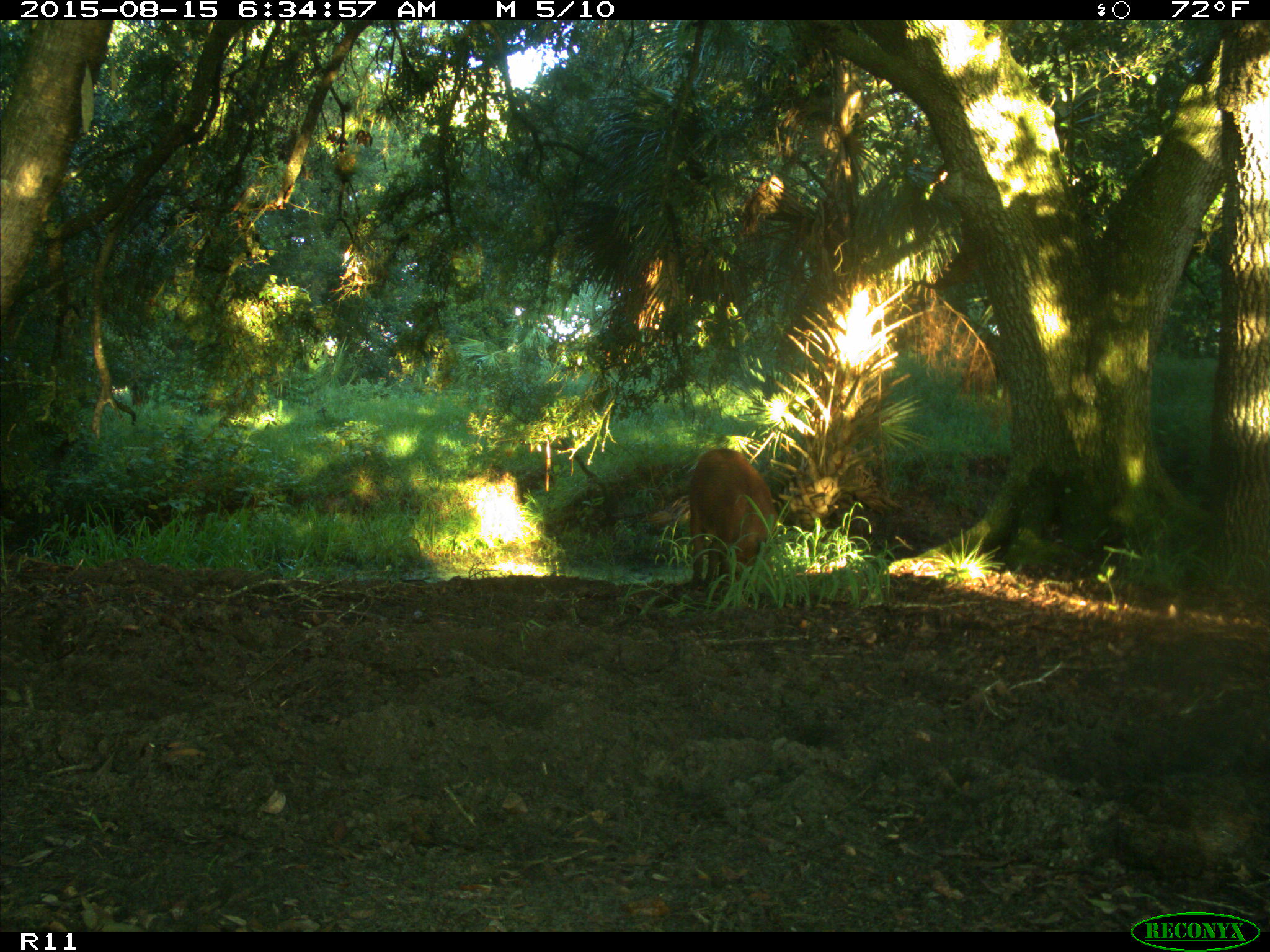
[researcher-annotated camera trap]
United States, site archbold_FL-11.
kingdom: Animalia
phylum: Chordata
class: Mammalia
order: Artiodactyla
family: Suidae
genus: Sus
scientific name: Sus scrofa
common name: wild boar